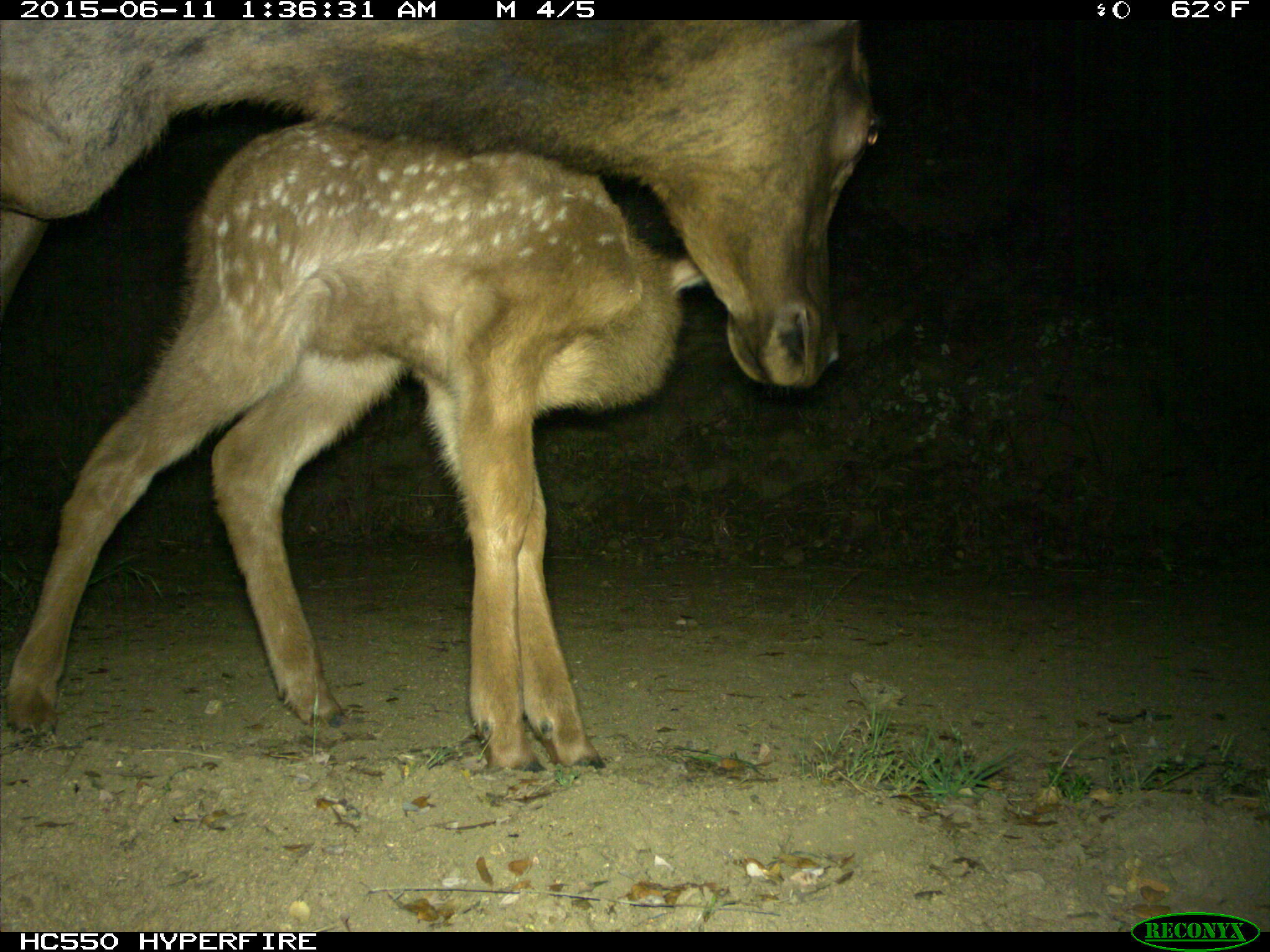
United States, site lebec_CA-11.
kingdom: Animalia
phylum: Chordata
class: Mammalia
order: Artiodactyla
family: Cervidae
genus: Cervus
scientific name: Cervus canadensis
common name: elk